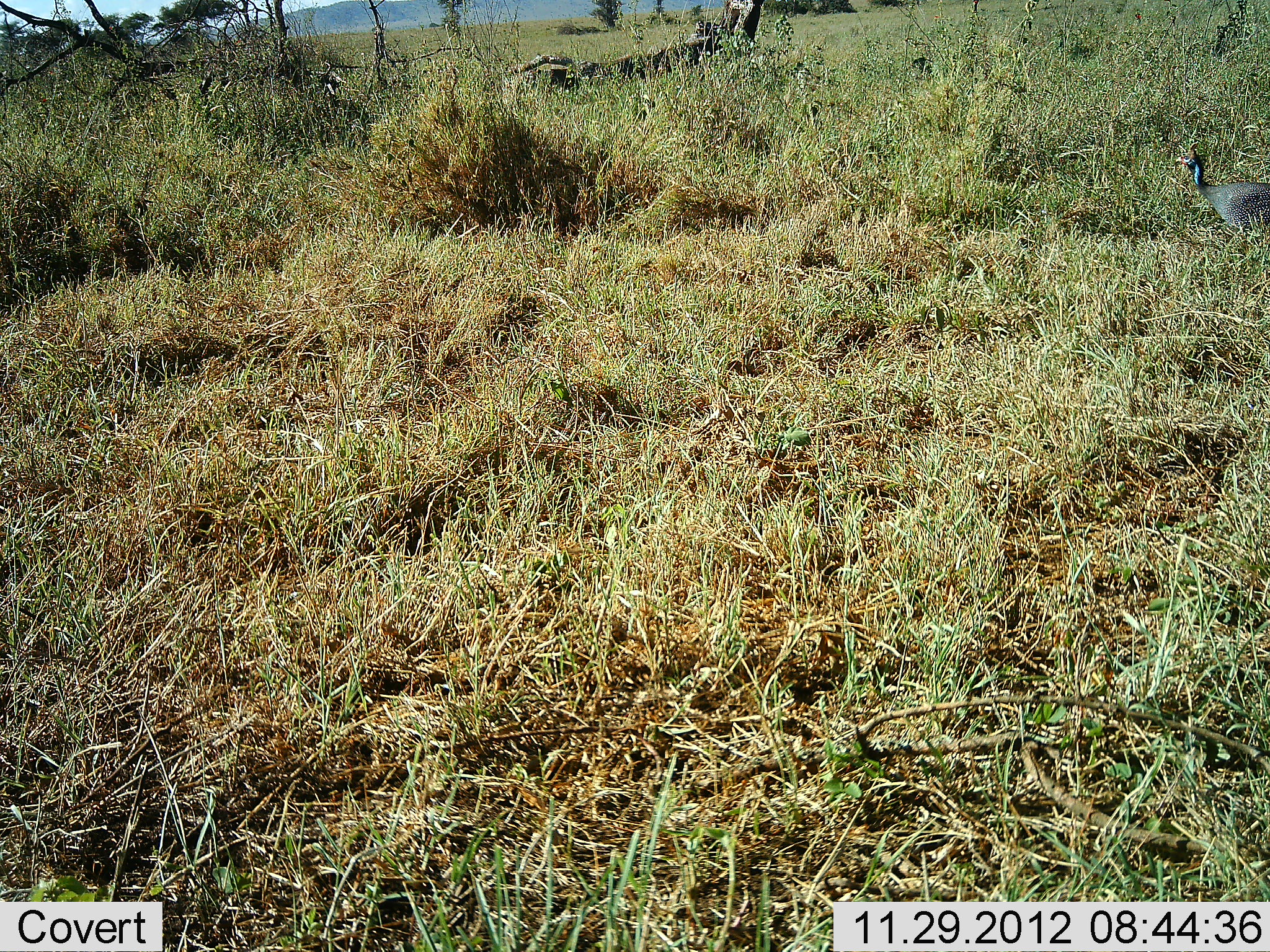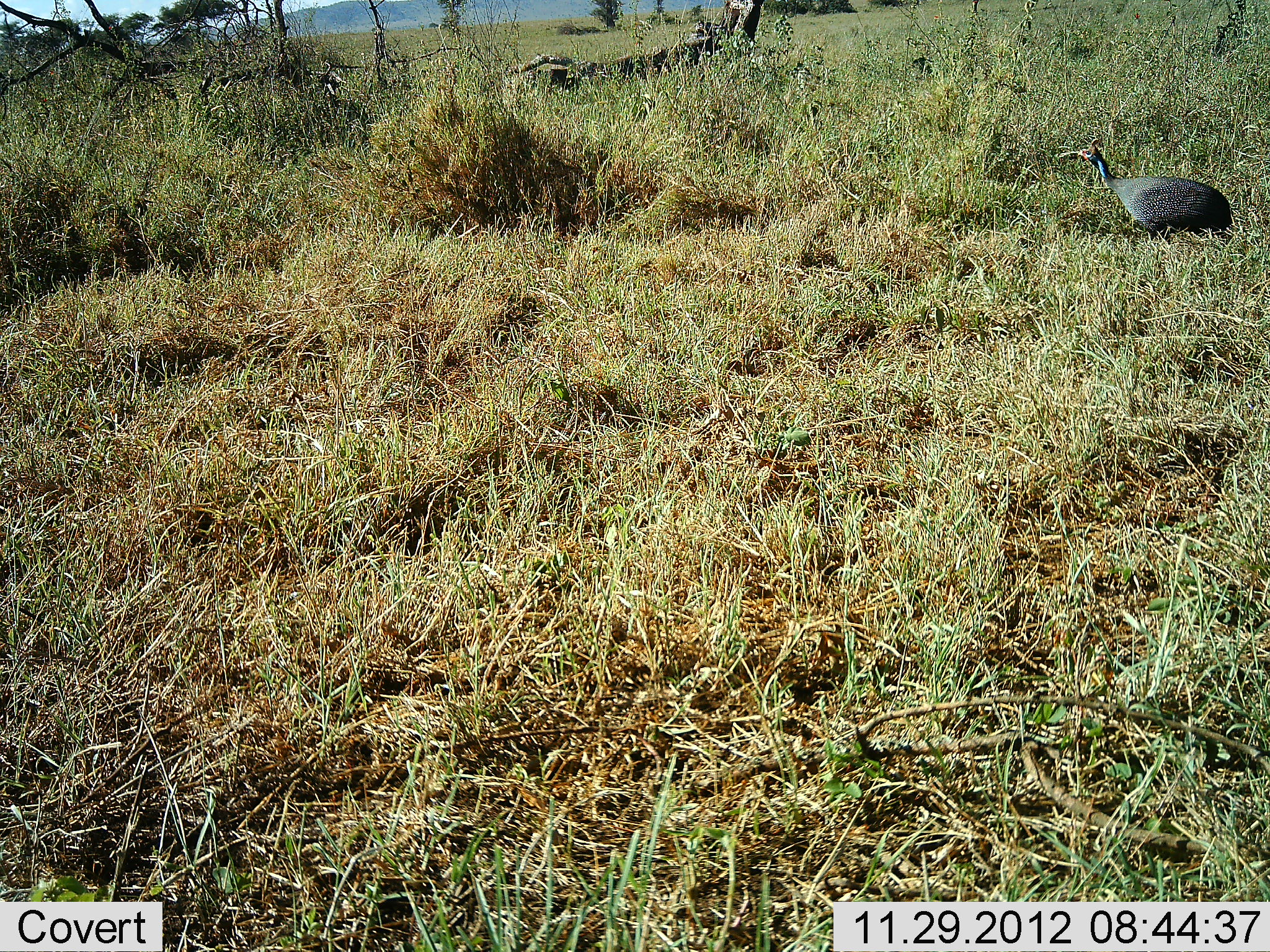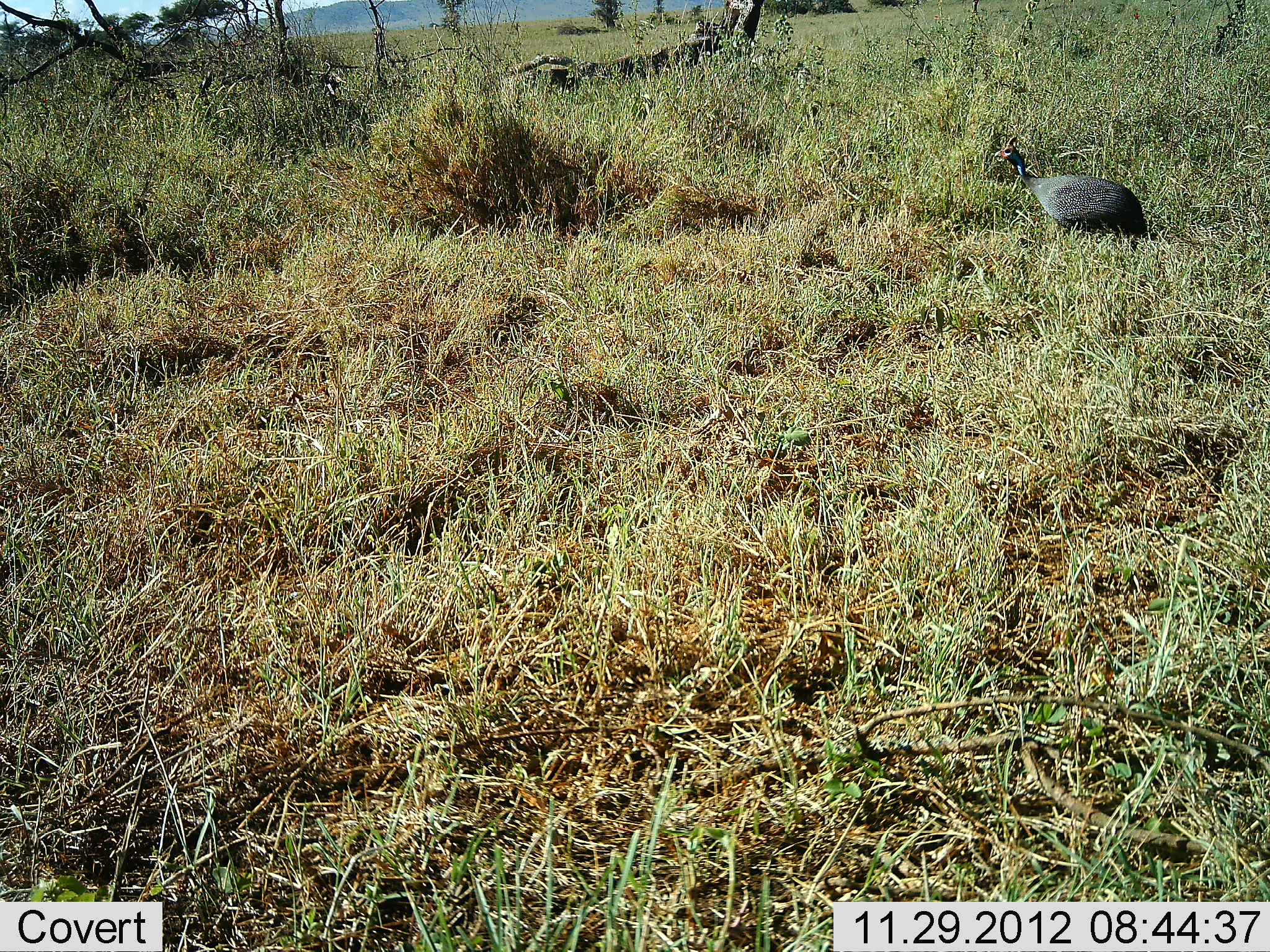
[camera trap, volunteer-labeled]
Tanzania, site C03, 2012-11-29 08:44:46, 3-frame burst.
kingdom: Animalia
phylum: Chordata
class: Aves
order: Galliformes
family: Numididae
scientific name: Numididae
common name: guinea fowl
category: guineafowl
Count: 1.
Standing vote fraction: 9%.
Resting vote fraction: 3%.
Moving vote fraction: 91%.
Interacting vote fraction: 0%.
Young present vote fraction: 0%.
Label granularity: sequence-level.